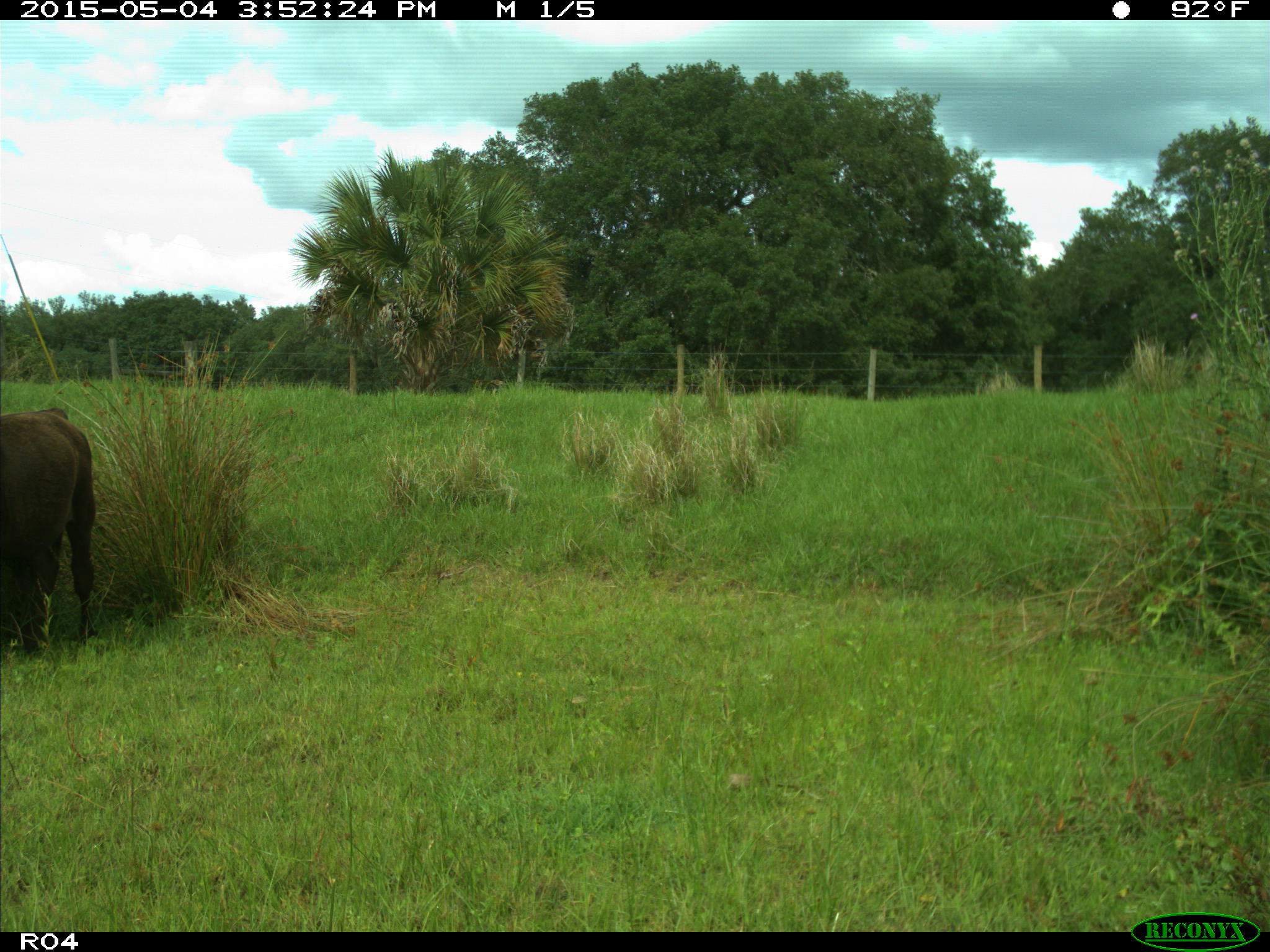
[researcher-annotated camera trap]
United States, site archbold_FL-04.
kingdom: Animalia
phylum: Chordata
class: Mammalia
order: Artiodactyla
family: Bovidae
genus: Bos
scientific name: Bos taurus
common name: domestic cow